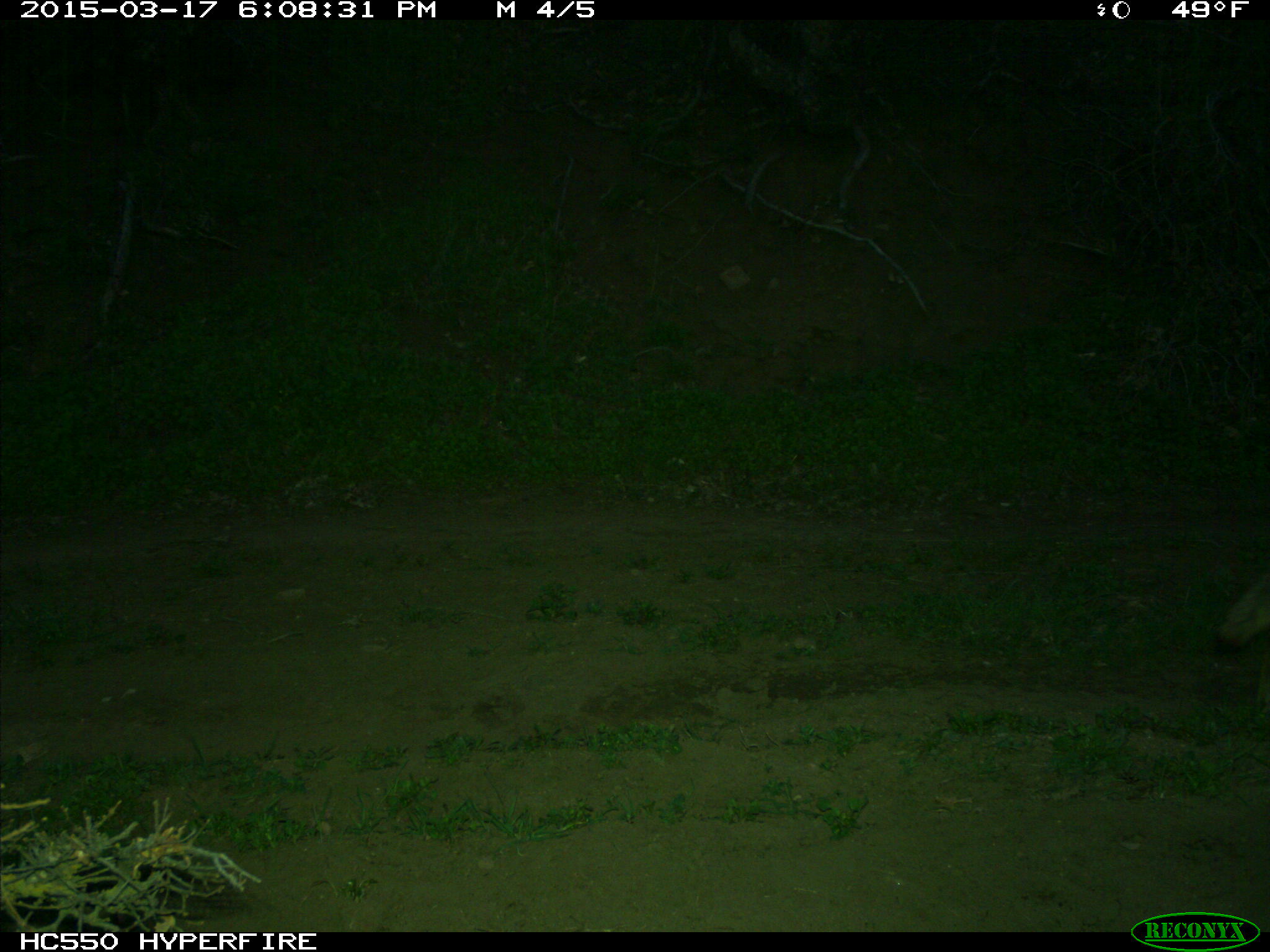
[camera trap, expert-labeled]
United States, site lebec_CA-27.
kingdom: Animalia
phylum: Chordata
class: Mammalia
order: Carnivora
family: Canidae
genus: Canis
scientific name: Canis latrans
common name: coyote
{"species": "Canis latrans (coyote)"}